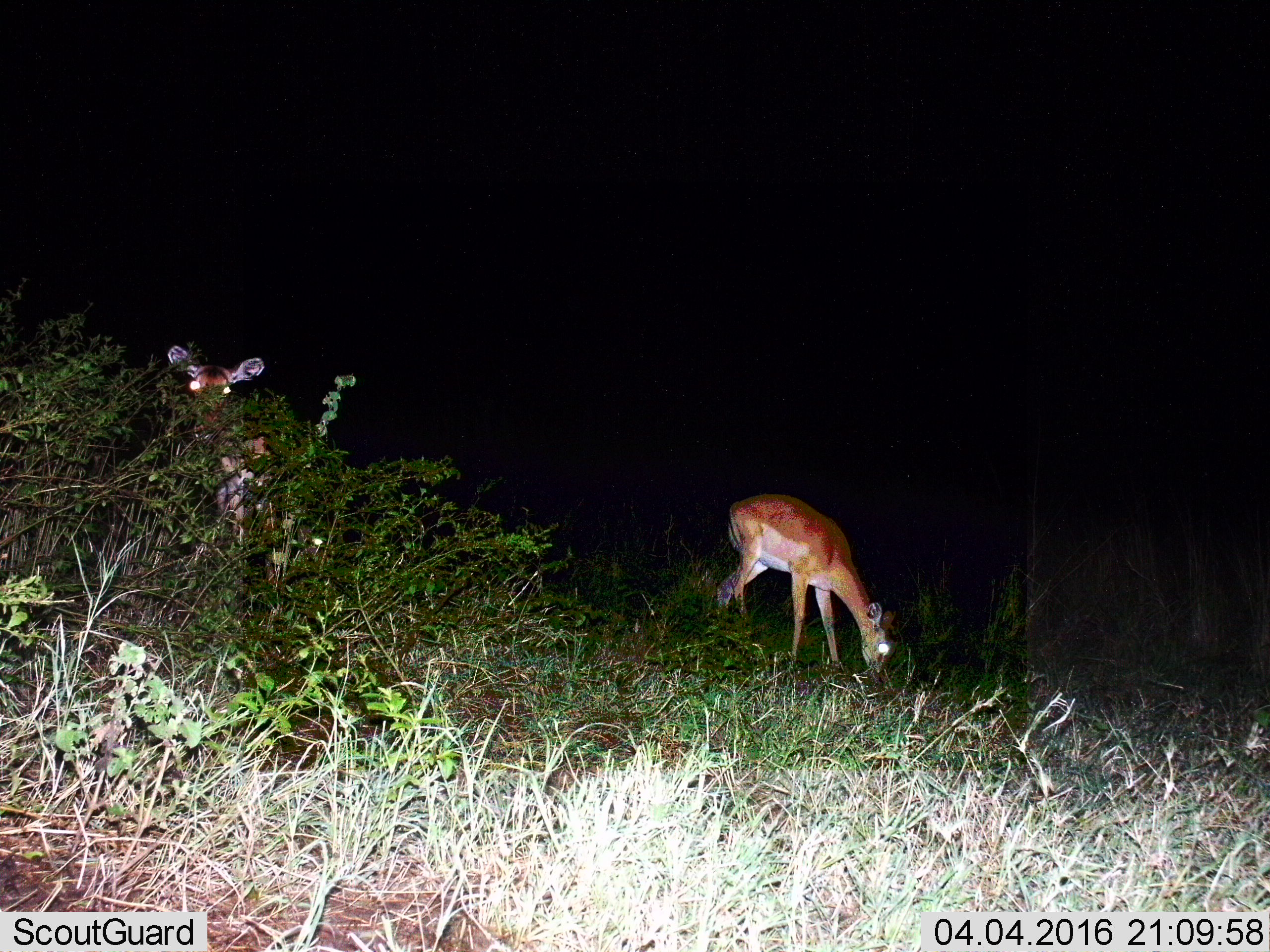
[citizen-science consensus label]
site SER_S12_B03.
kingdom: Animalia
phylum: Chordata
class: Mammalia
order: Artiodactyla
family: Bovidae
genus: Aepyceros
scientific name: Aepyceros melampus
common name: impala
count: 1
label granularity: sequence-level